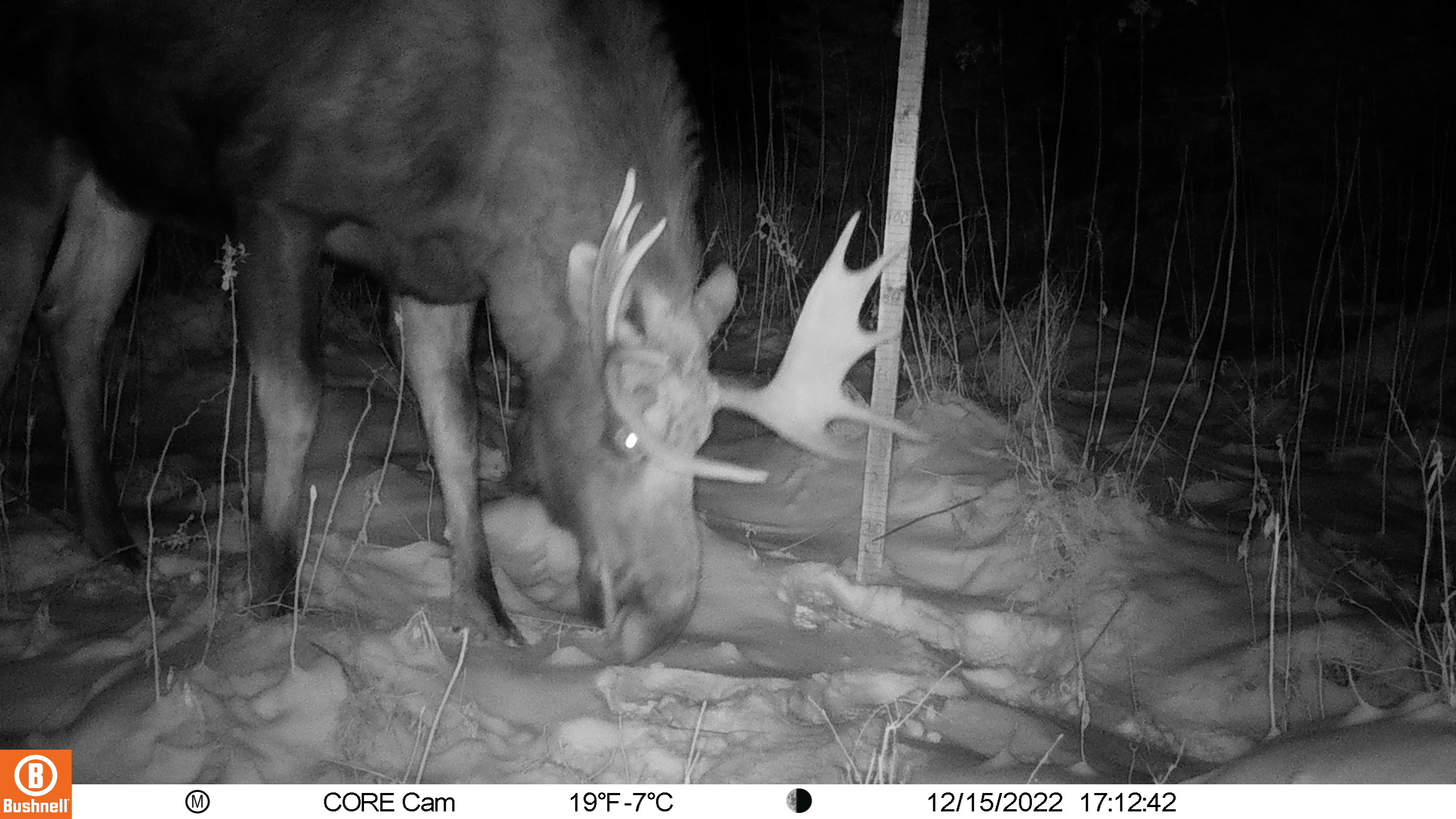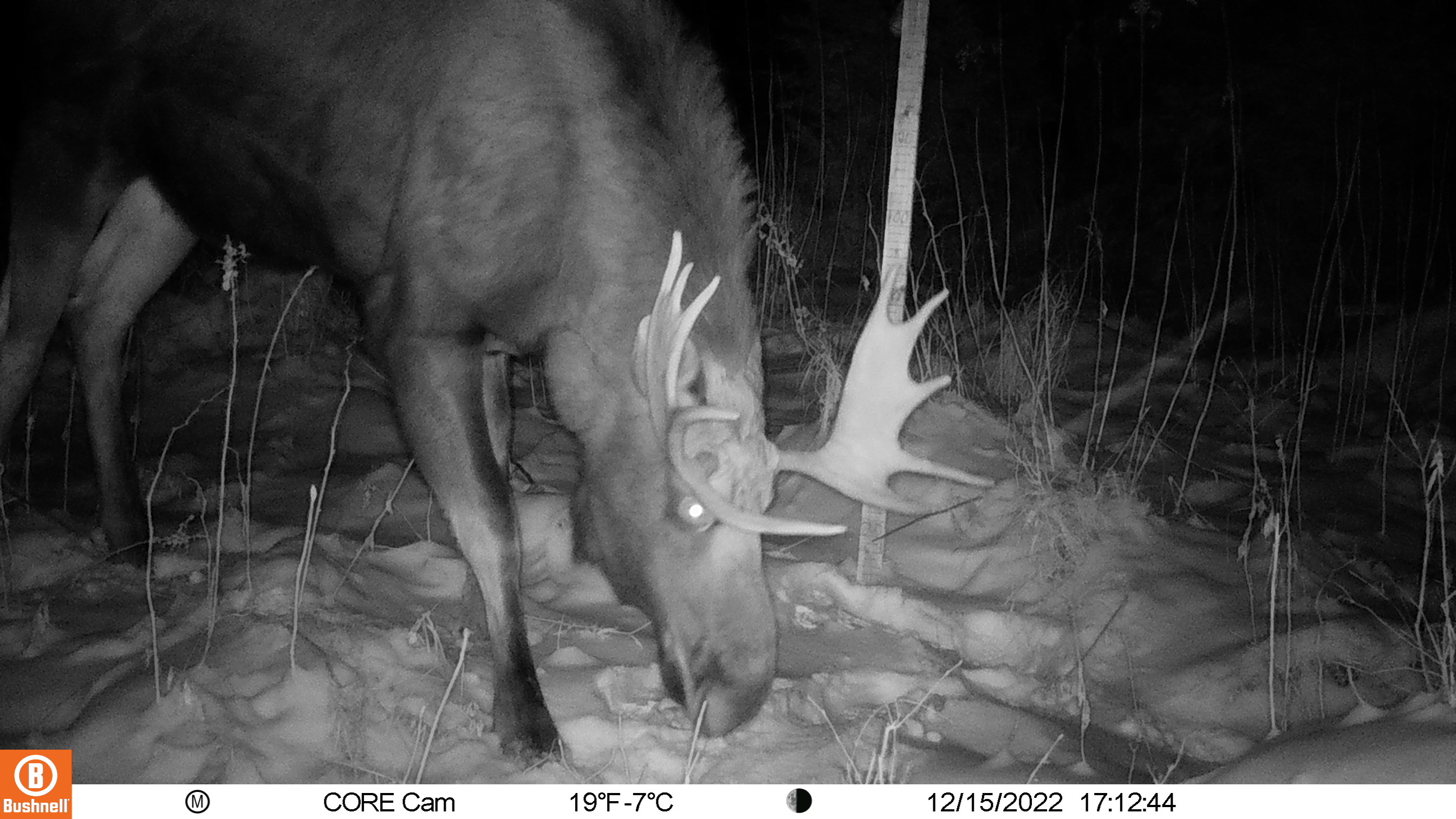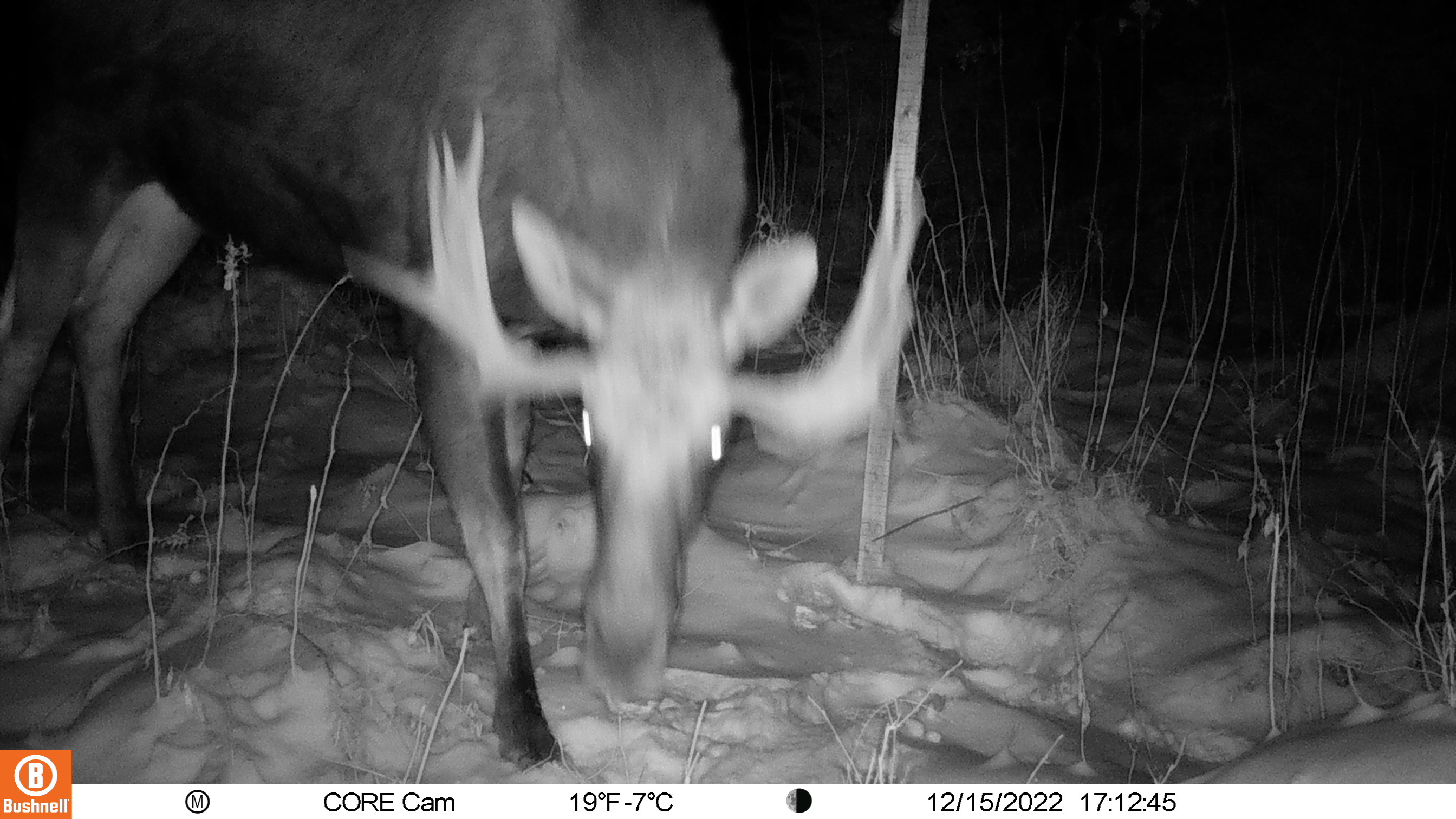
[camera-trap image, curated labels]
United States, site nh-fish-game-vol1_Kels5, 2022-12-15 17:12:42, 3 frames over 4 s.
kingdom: Animalia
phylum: Chordata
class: Mammalia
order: Artiodactyla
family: Cervidae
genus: Alces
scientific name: Alces alces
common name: moose